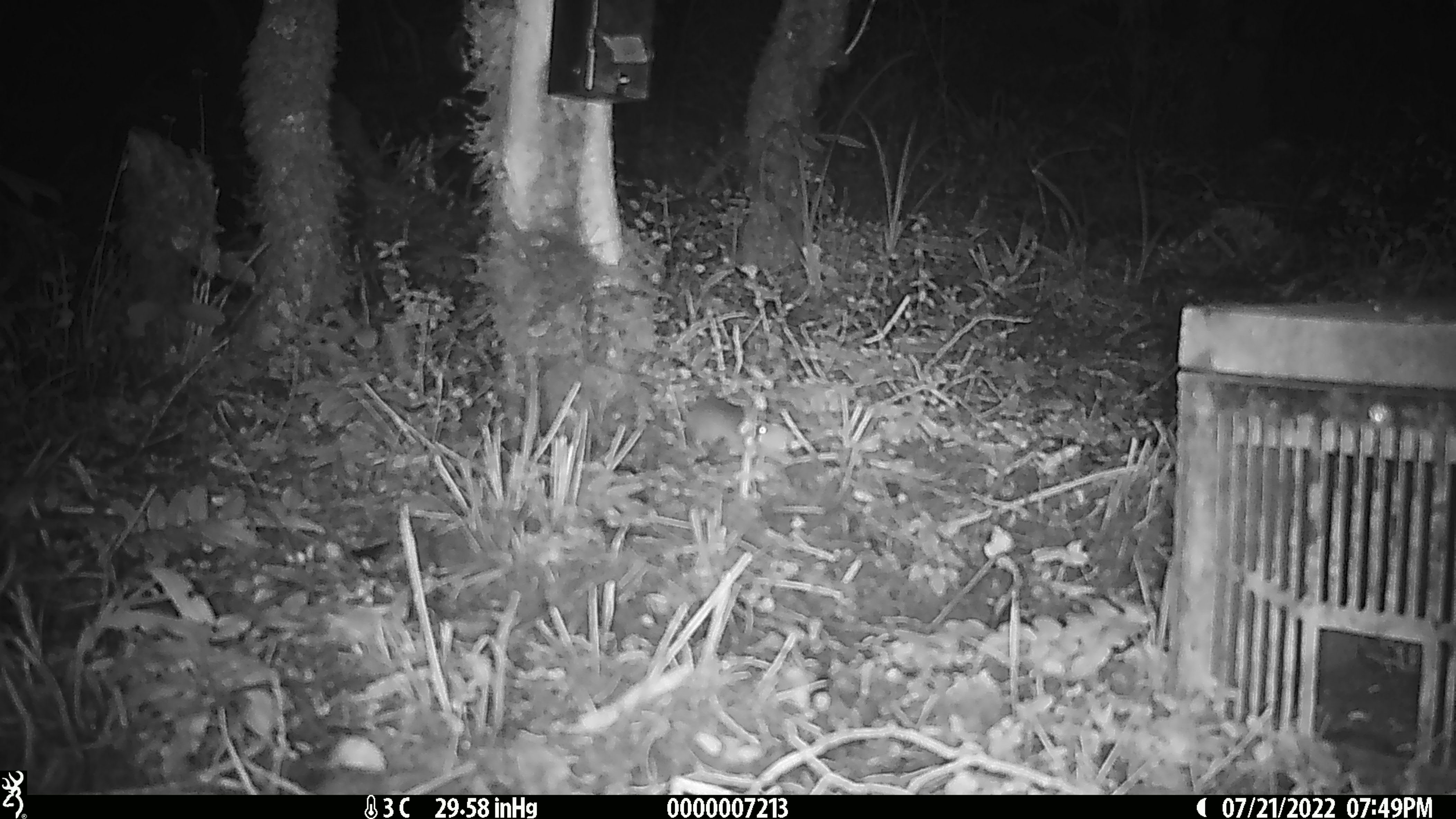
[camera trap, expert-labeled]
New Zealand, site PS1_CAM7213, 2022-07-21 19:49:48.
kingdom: Animalia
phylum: Chordata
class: Mammalia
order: Rodentia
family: Muridae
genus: Mus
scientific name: Mus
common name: mouse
Mouse (Mus).